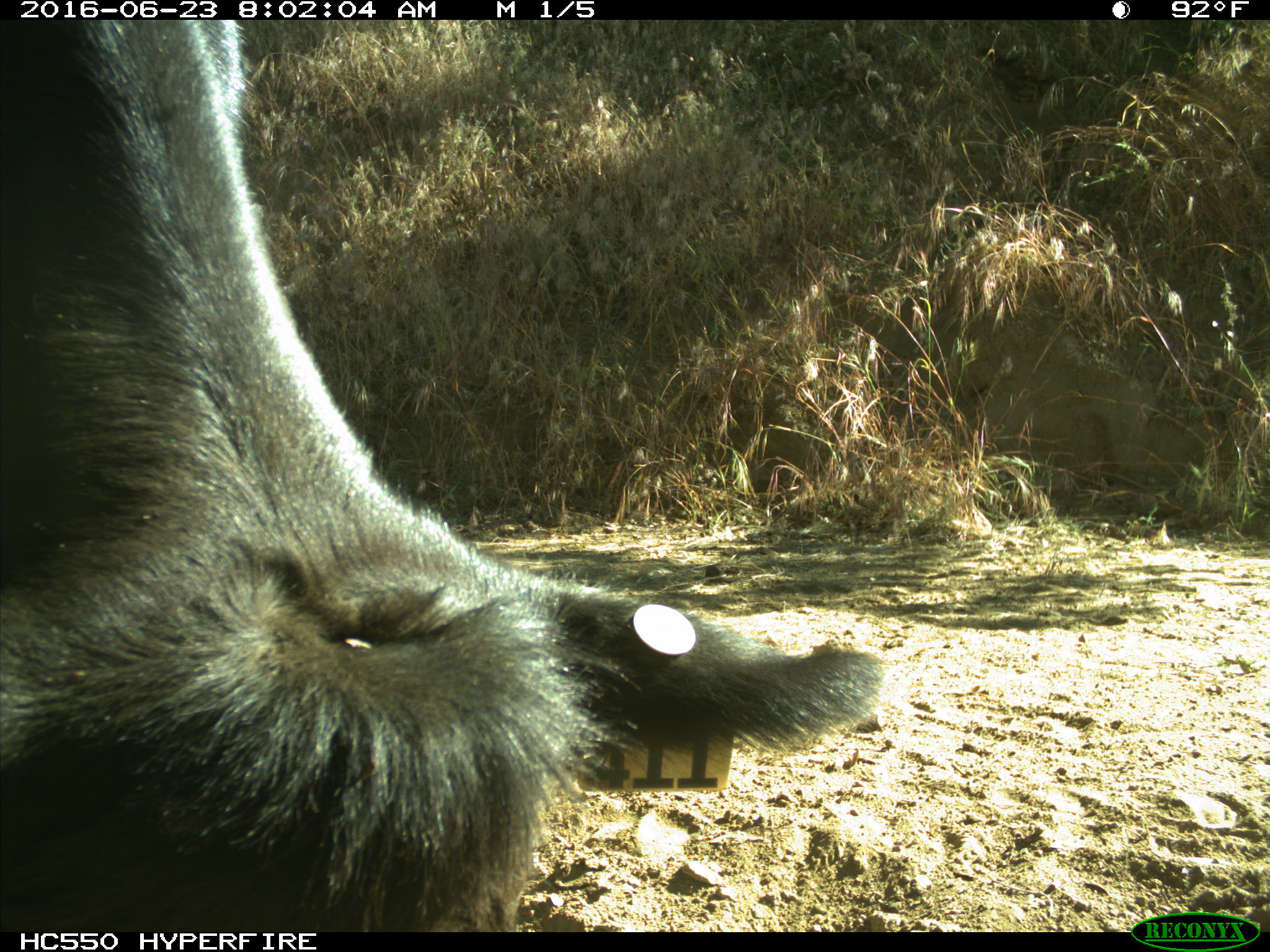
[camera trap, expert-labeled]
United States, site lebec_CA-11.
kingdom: Animalia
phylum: Chordata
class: Mammalia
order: Artiodactyla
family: Bovidae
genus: Bos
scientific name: Bos taurus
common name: domestic cow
Bos taurus (domestic cow).